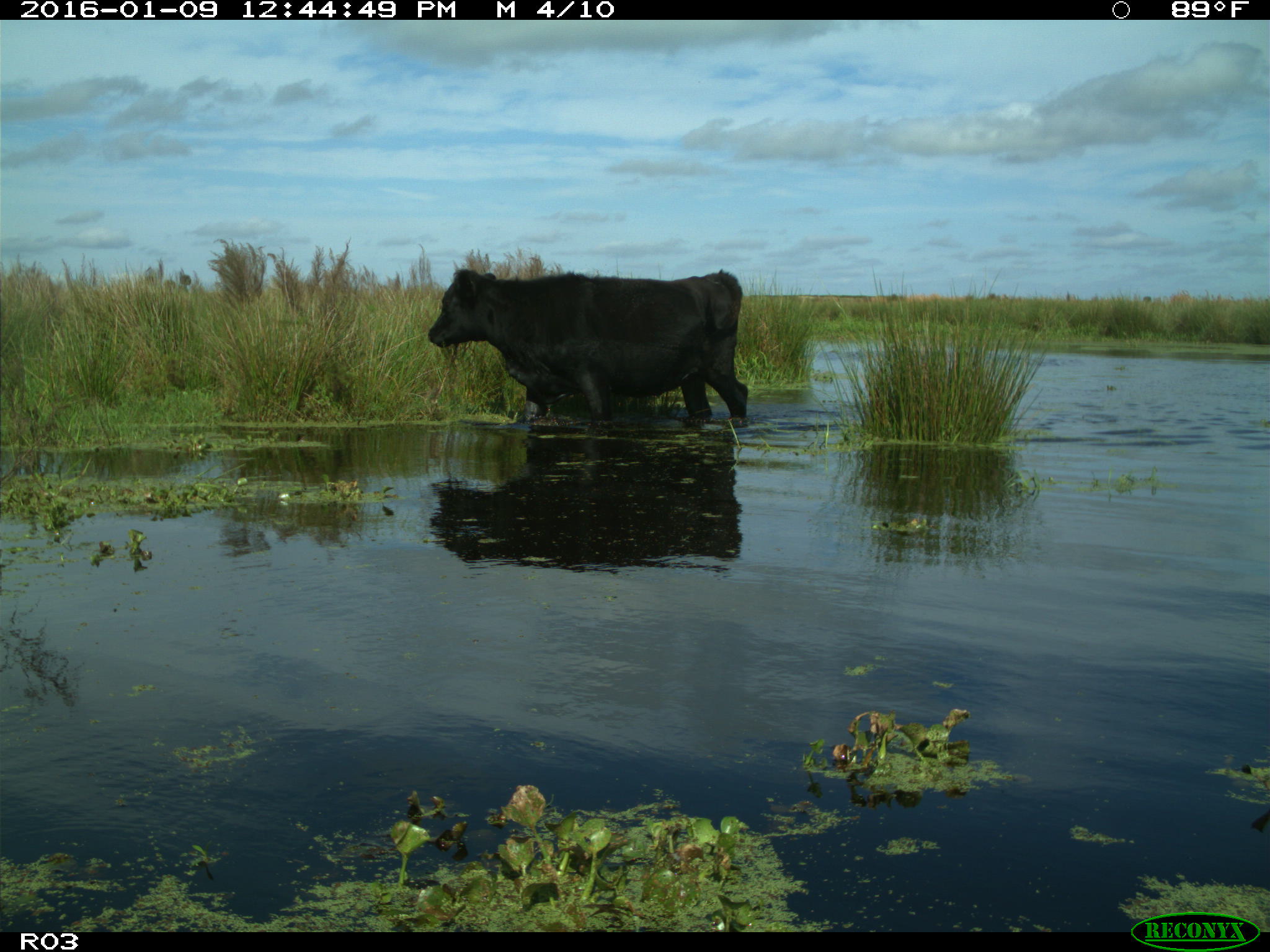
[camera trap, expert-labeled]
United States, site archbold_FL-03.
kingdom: Animalia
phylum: Chordata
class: Mammalia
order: Artiodactyla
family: Bovidae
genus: Bos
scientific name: Bos taurus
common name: domestic cow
Bos taurus (domestic cow).